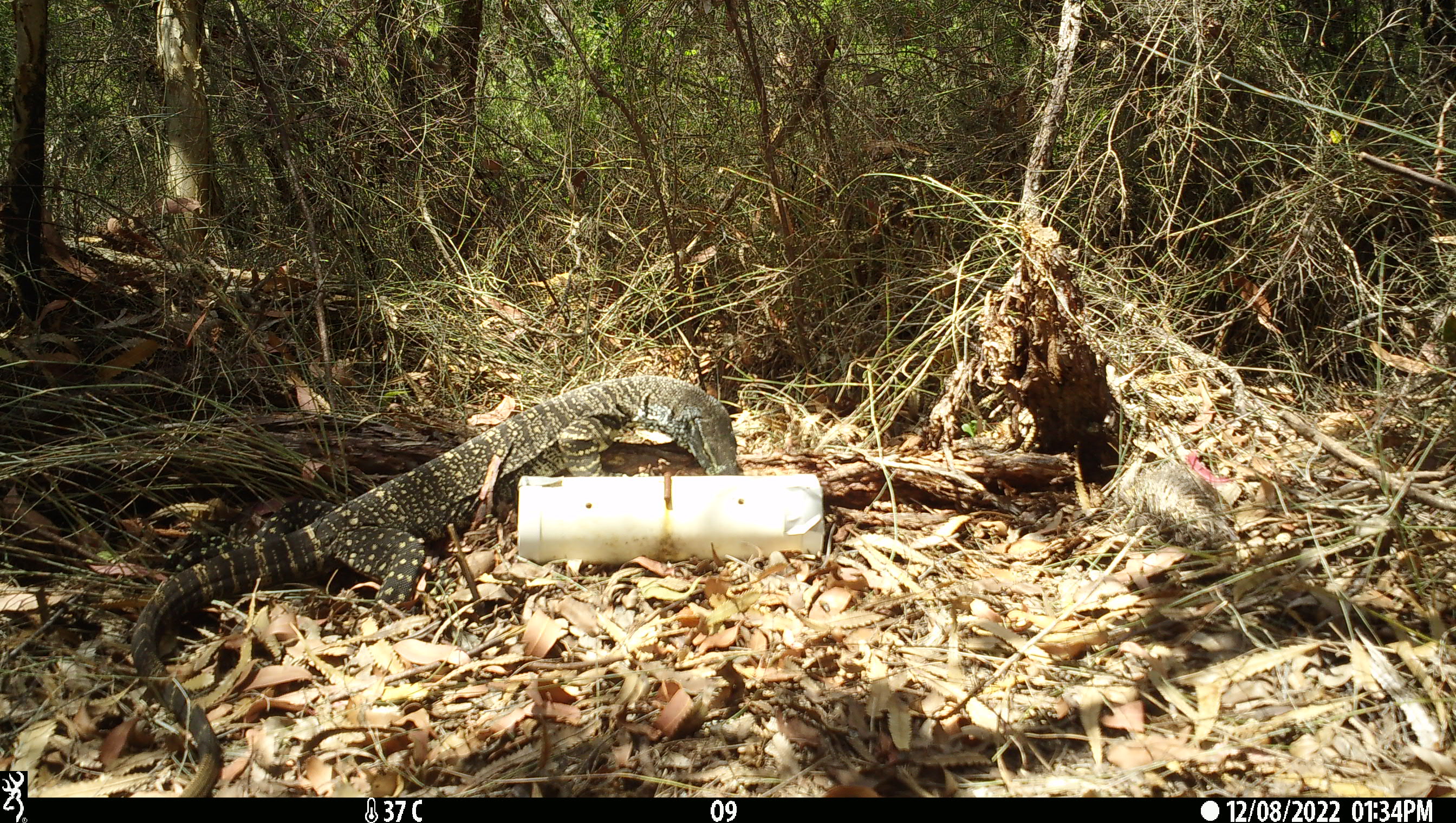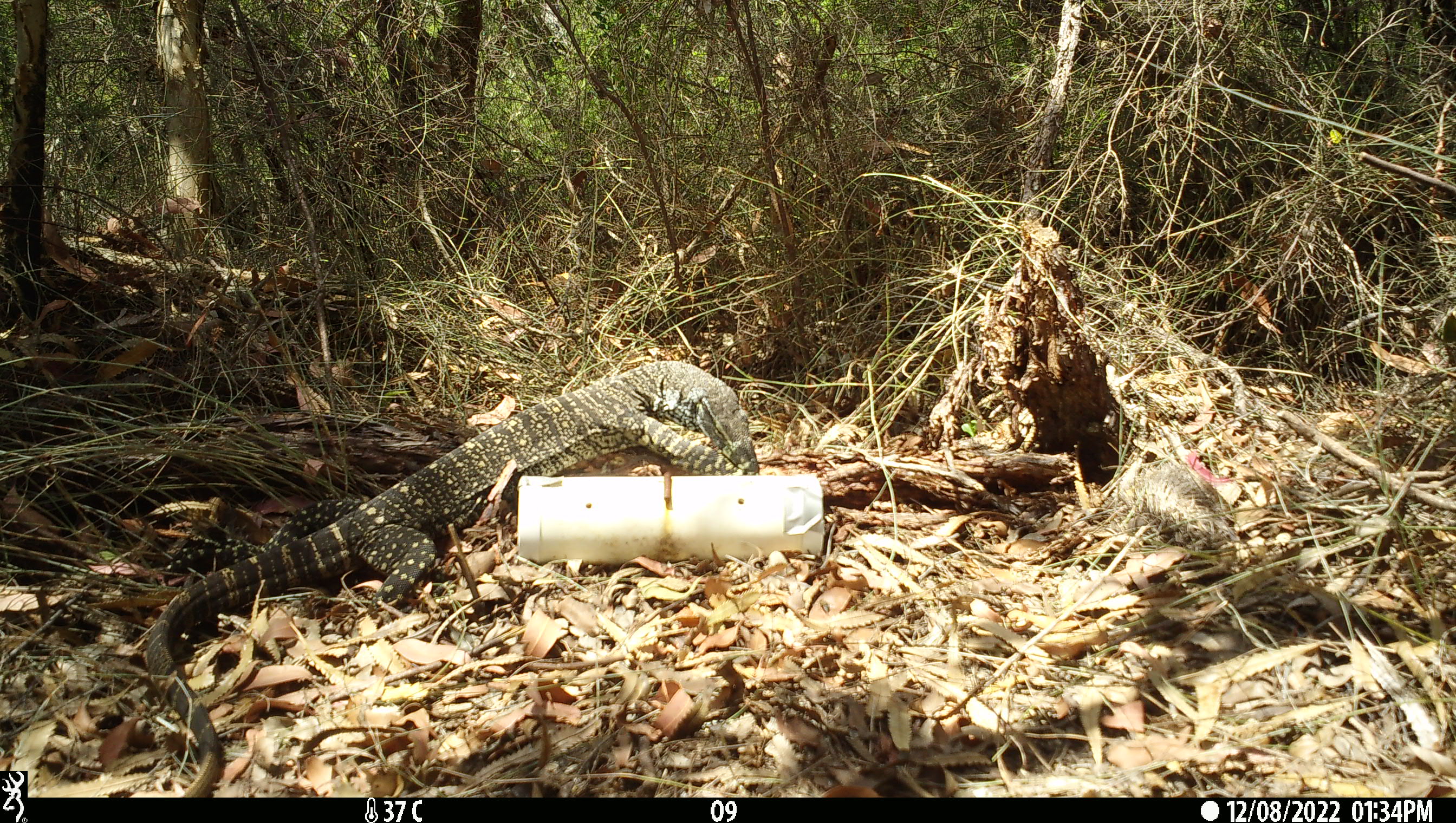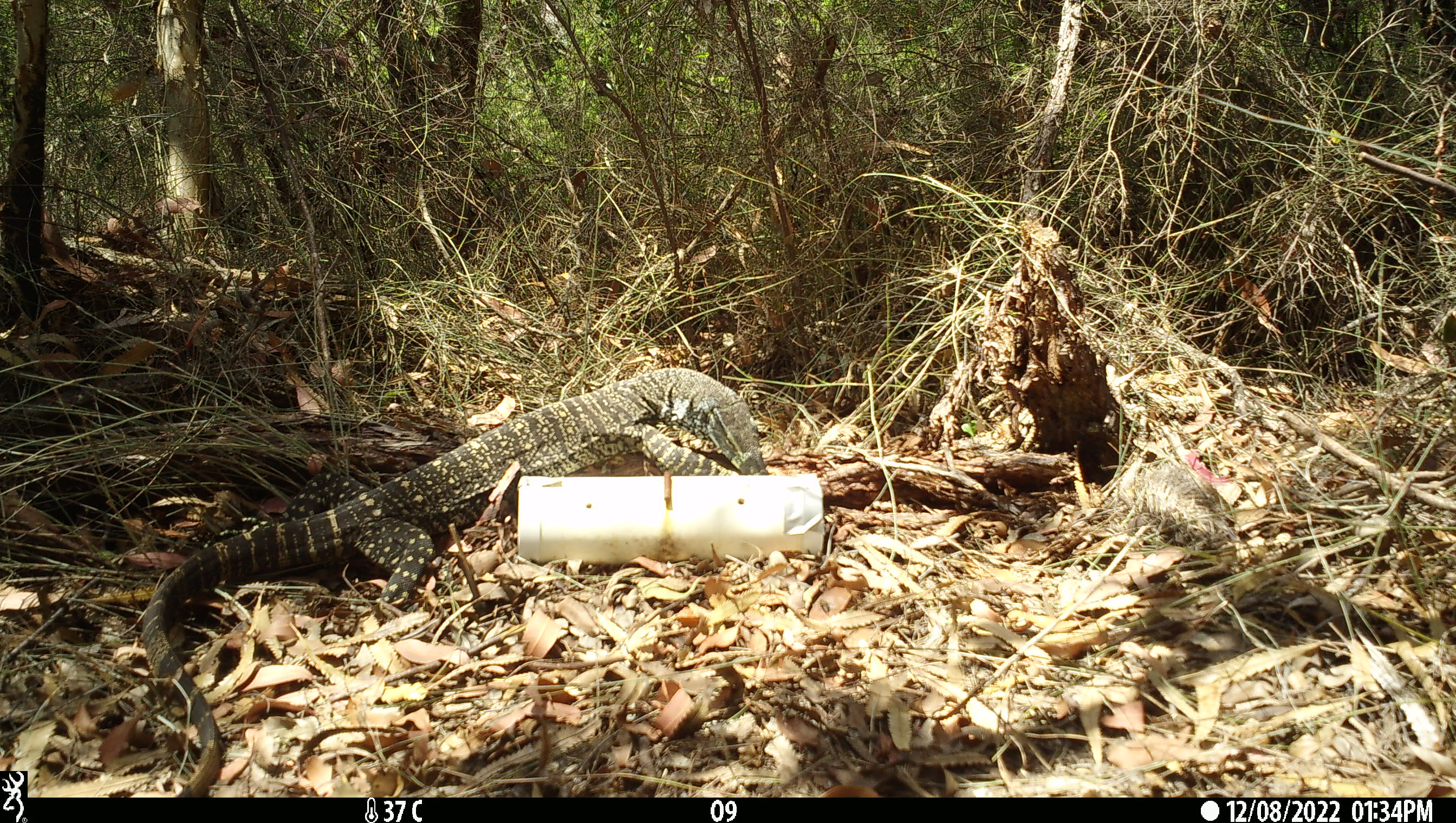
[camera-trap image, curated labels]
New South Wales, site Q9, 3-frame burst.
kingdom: Animalia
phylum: Chordata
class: Reptilia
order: Squamata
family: Varanidae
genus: Varanus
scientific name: Varanus varius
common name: lace monitor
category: goanna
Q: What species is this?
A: Goanna (lace monitor) (Varanus varius).